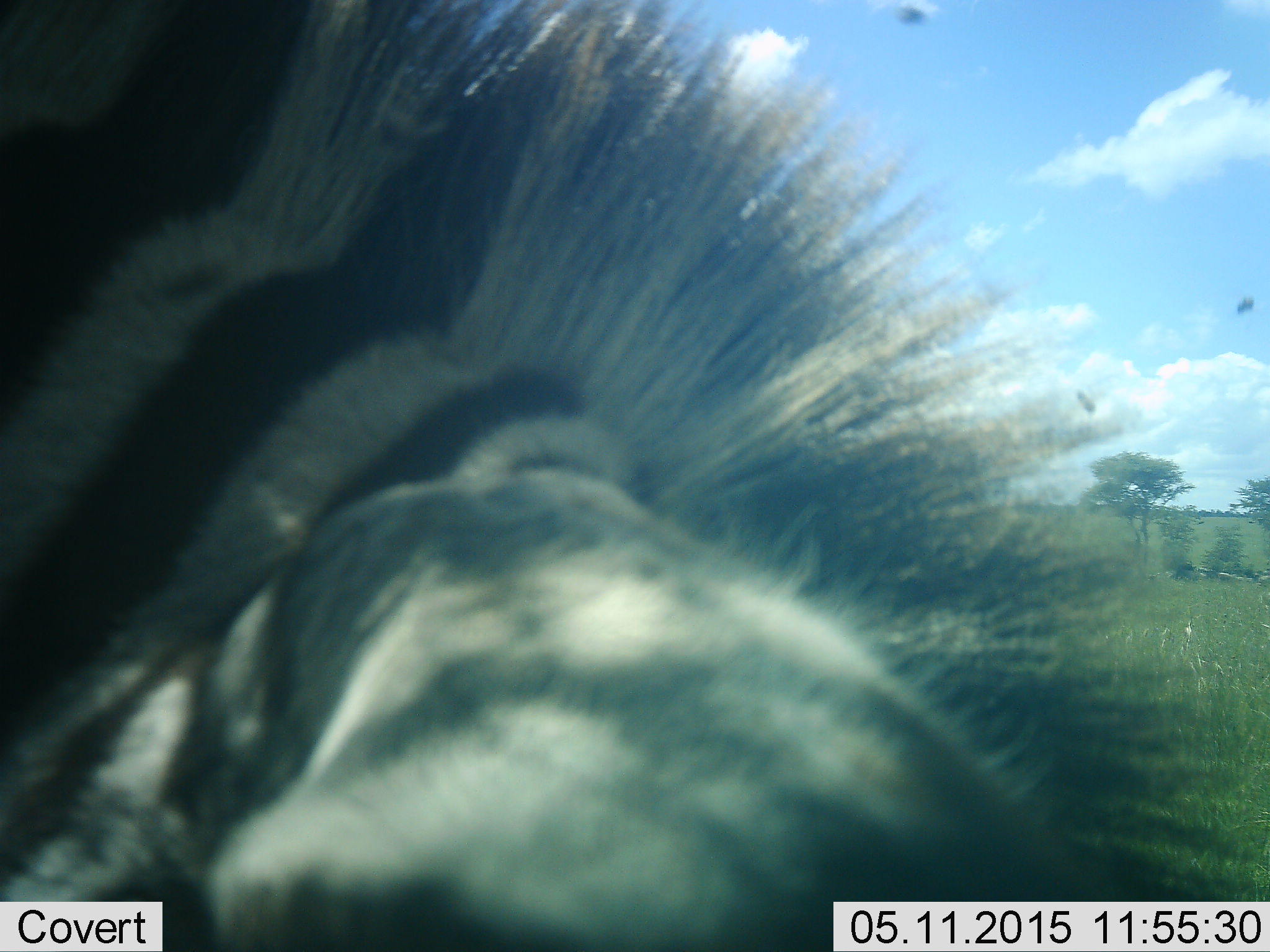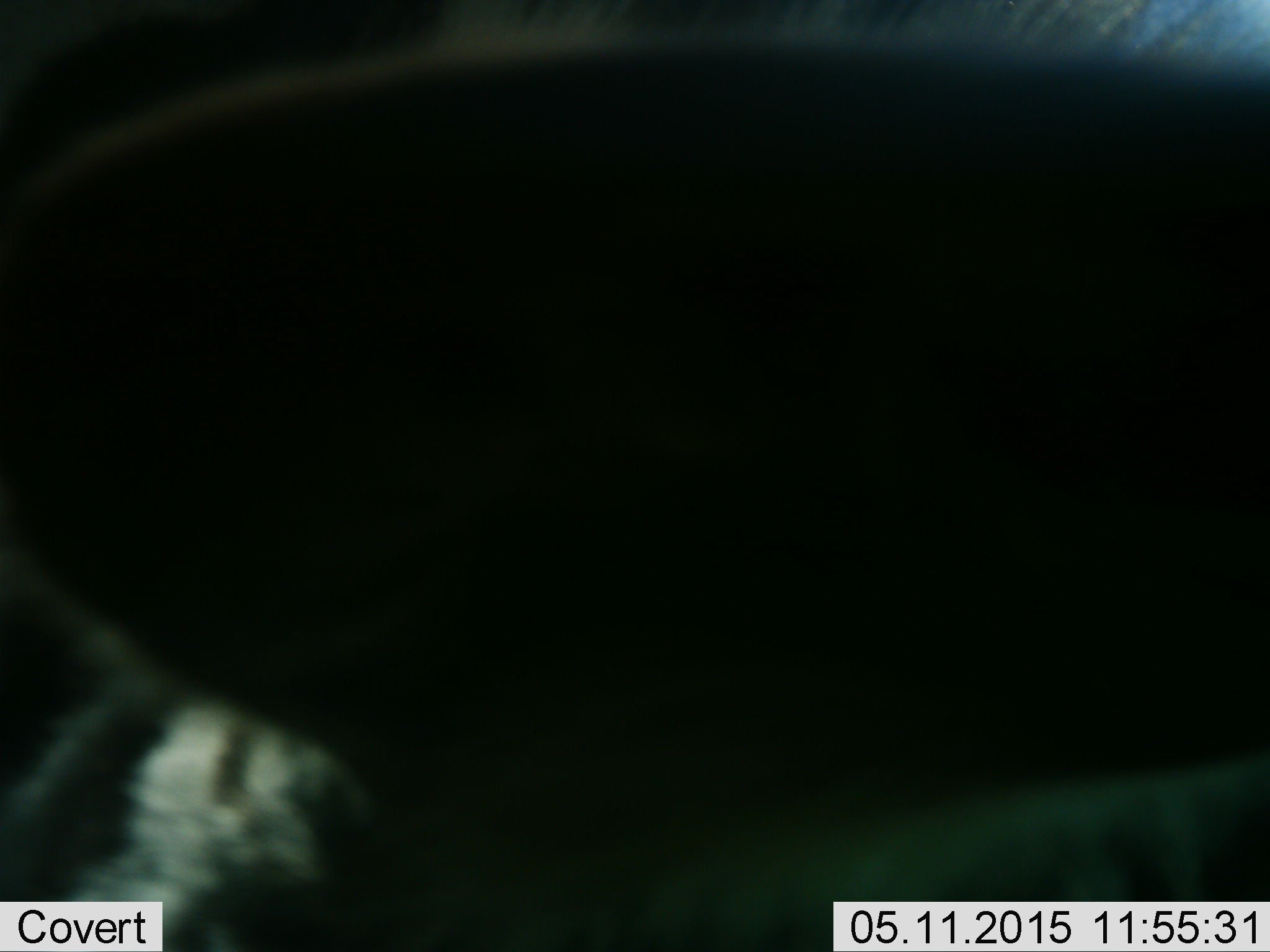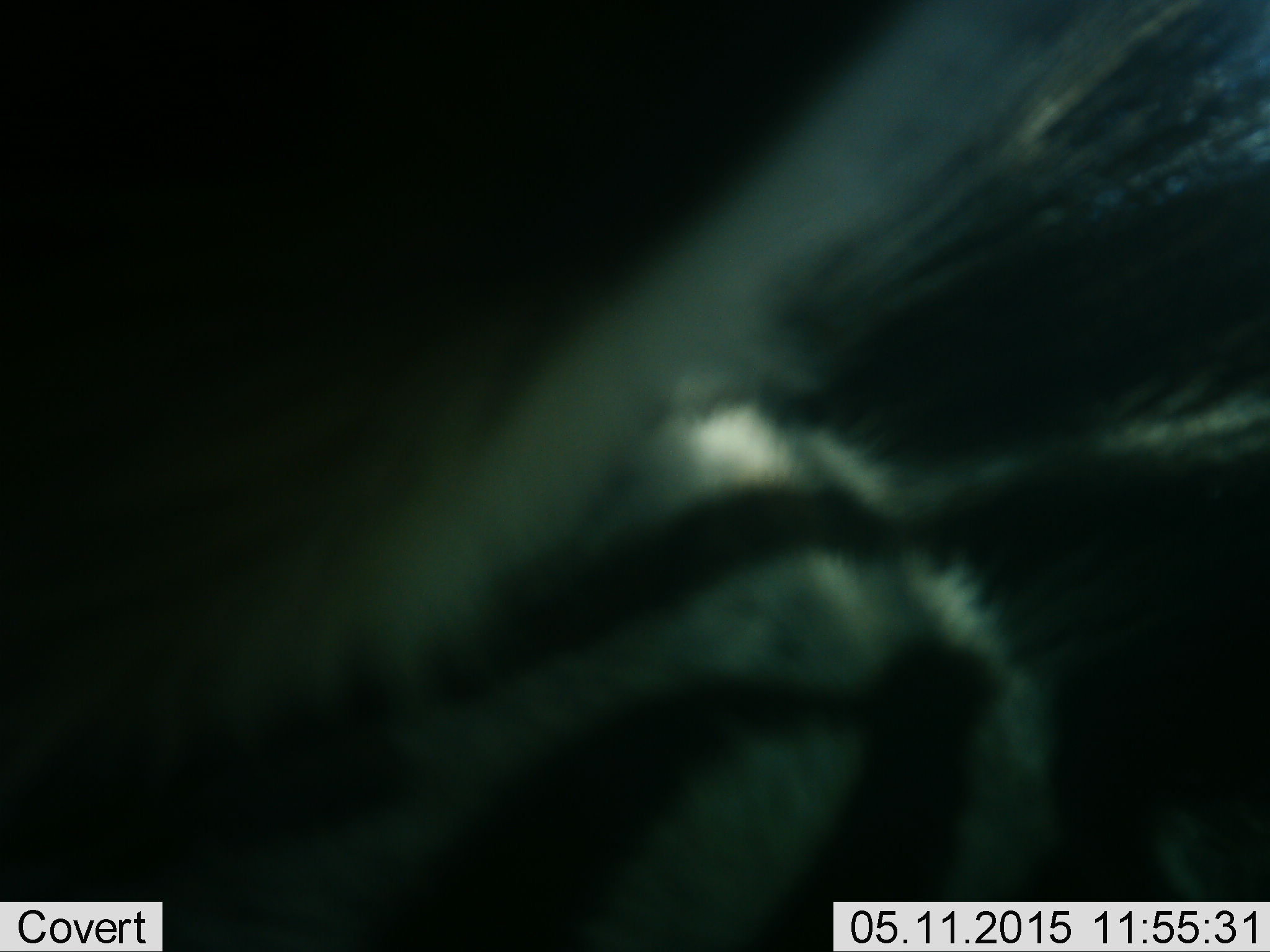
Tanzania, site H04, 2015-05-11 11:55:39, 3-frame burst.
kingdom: Animalia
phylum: Chordata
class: Mammalia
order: Perissodactyla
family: Equidae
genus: Equus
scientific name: Equus quagga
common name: plains zebra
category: zebra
Zebra (plains zebra) (Equus quagga), count 1. Behavior (volunteer vote fractions): standing 45%, resting 27%, moving 18%, interacting 18%. Young present (vote fraction): 0%. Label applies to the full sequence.